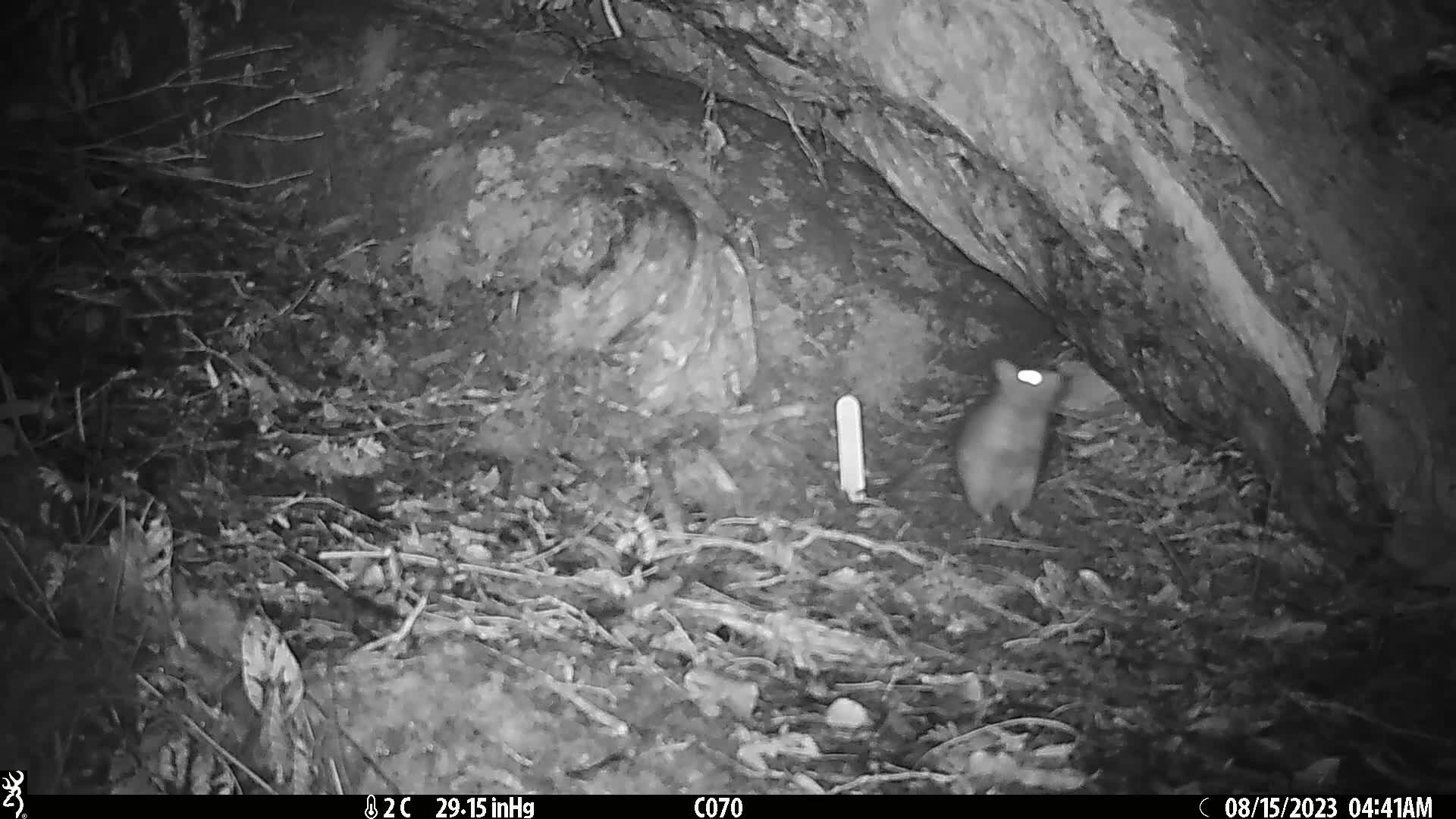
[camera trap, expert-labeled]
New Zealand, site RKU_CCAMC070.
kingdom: Animalia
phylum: Chordata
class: Mammalia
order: Rodentia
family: Muridae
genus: Rattus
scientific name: Rattus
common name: rat